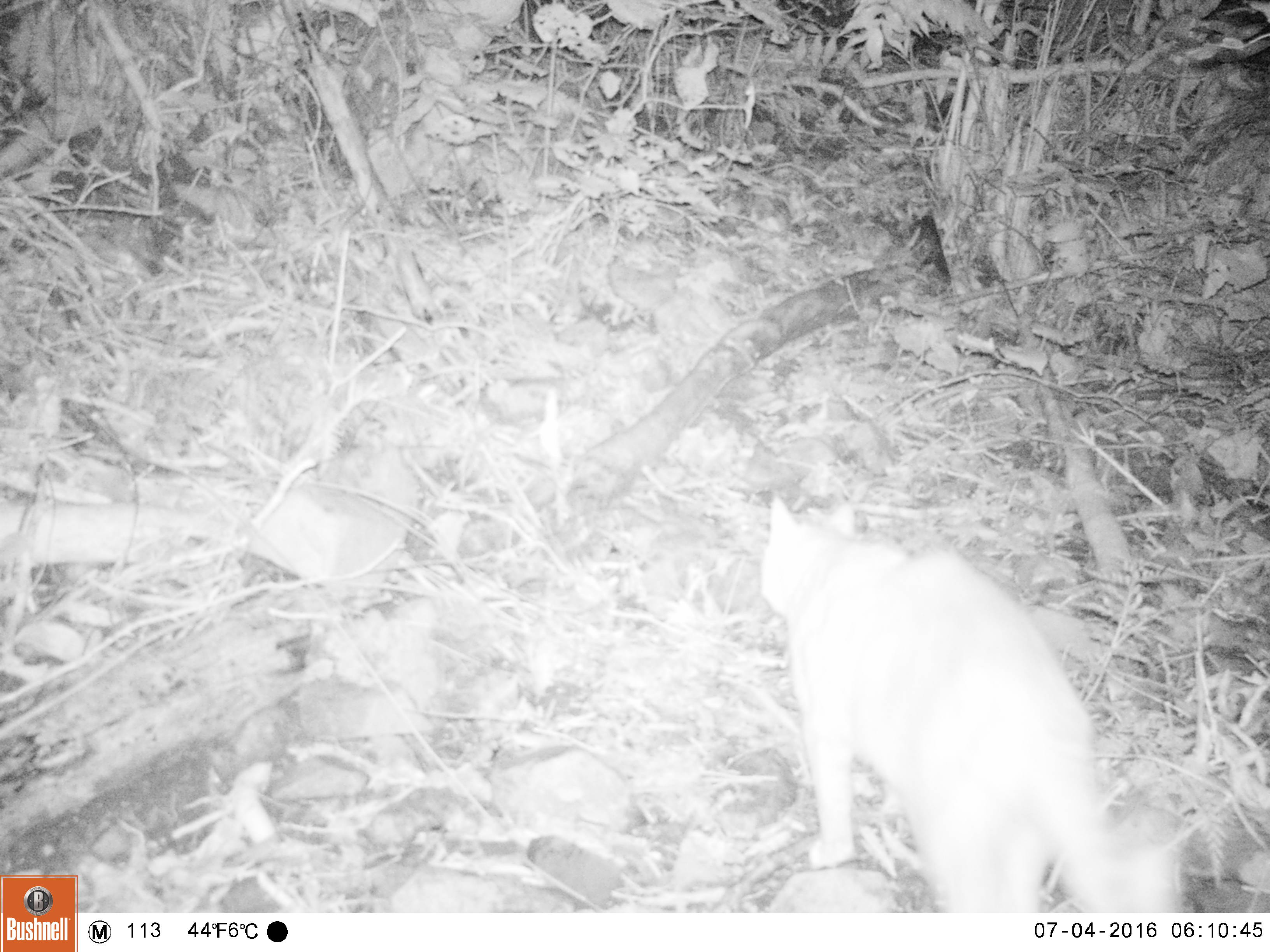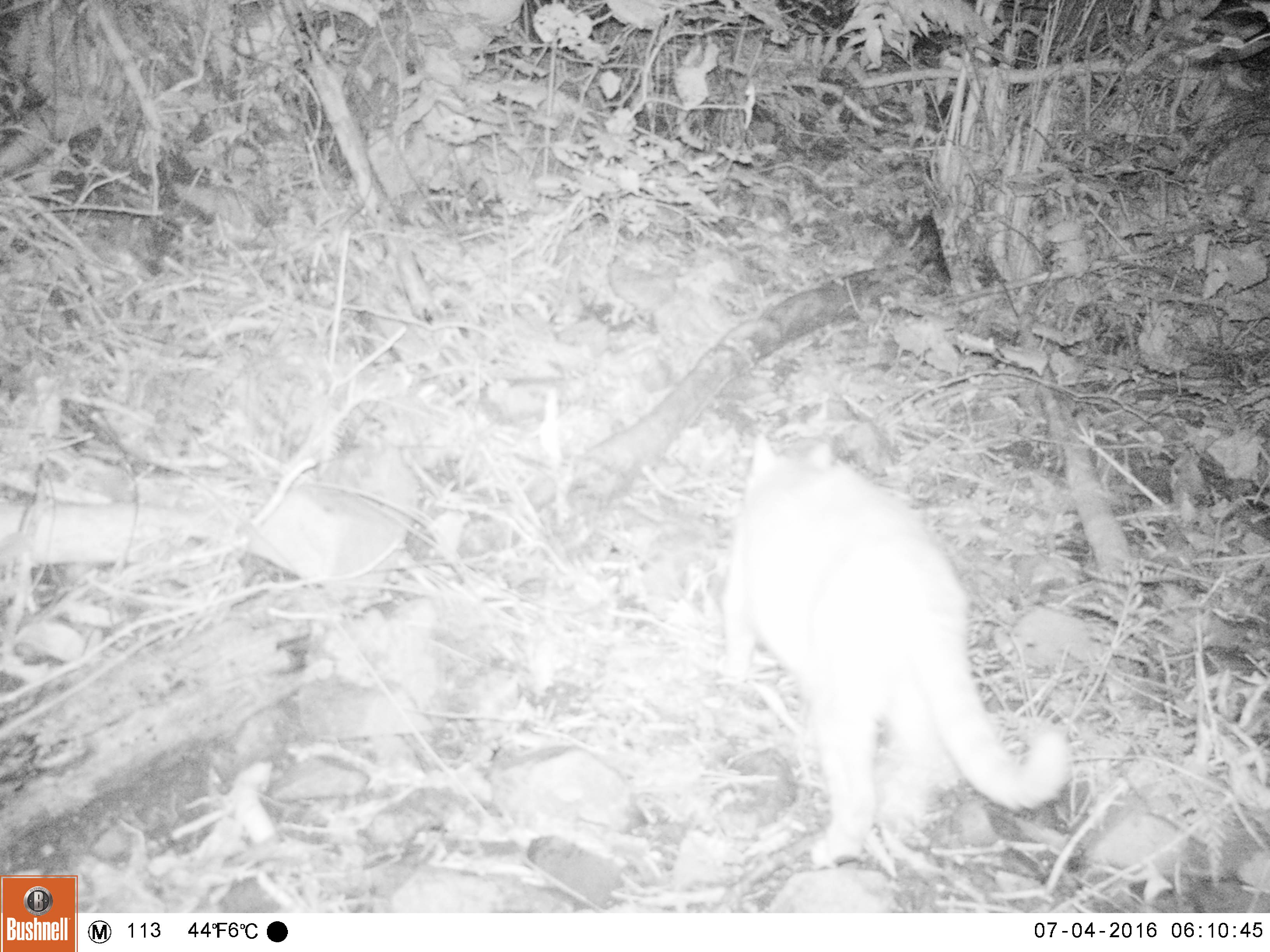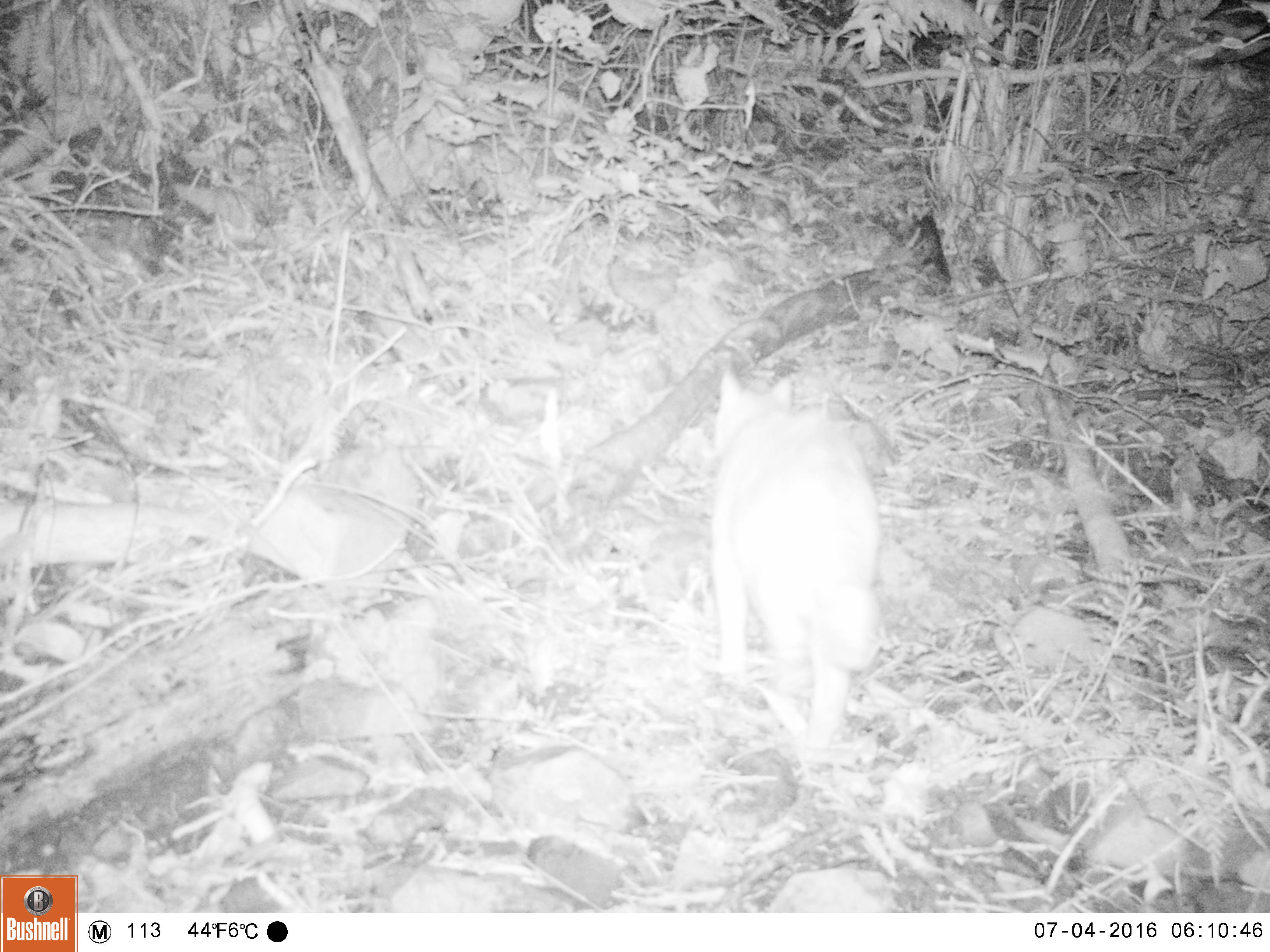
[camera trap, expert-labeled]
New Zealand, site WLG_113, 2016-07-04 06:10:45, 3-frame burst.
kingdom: Animalia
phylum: Chordata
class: Mammalia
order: Carnivora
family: Felidae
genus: Felis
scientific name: Felis catus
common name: domestic cat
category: cat